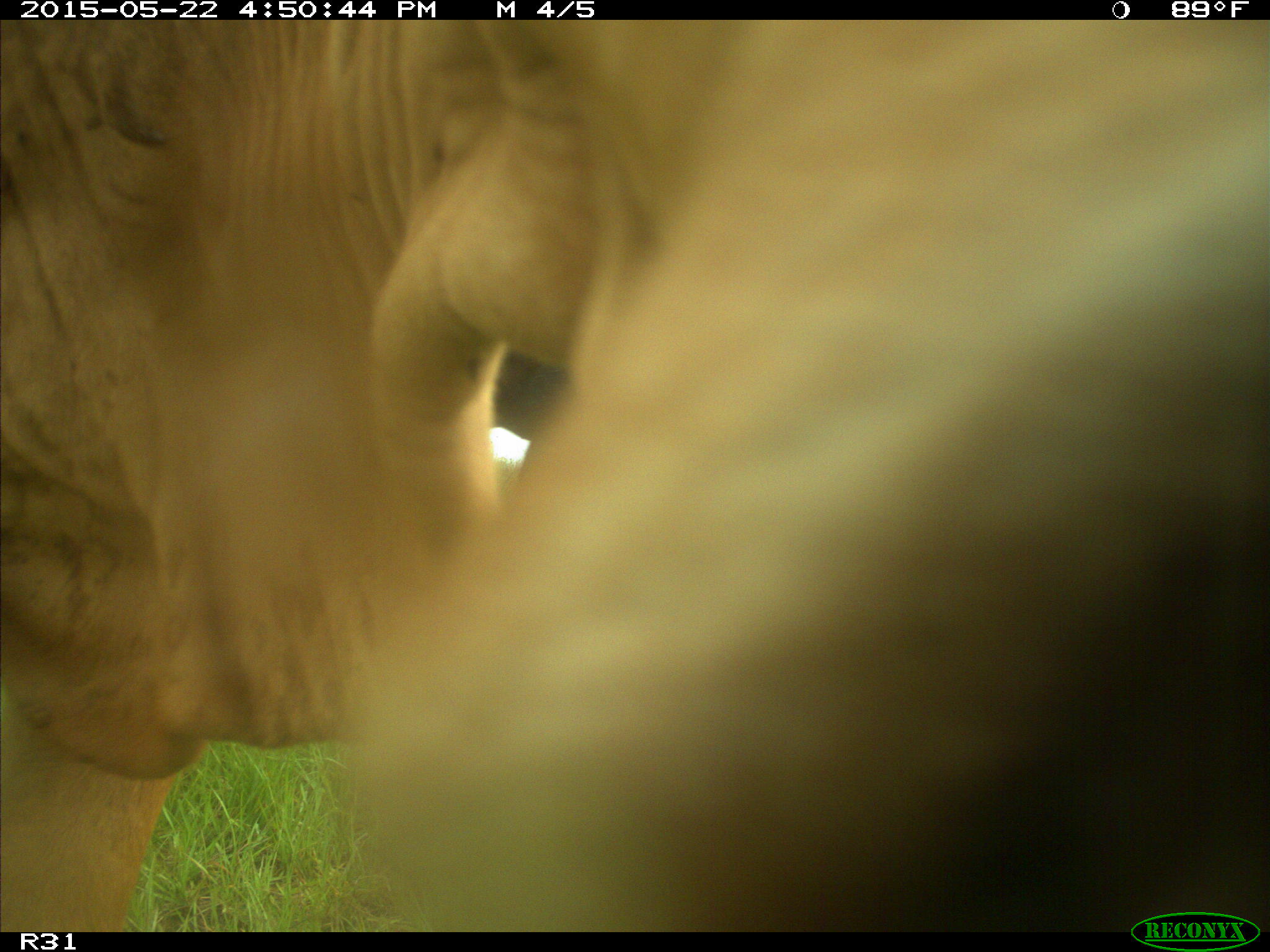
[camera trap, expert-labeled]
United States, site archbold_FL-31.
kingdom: Animalia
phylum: Chordata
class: Mammalia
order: Artiodactyla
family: Bovidae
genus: Bos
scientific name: Bos taurus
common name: domestic cow